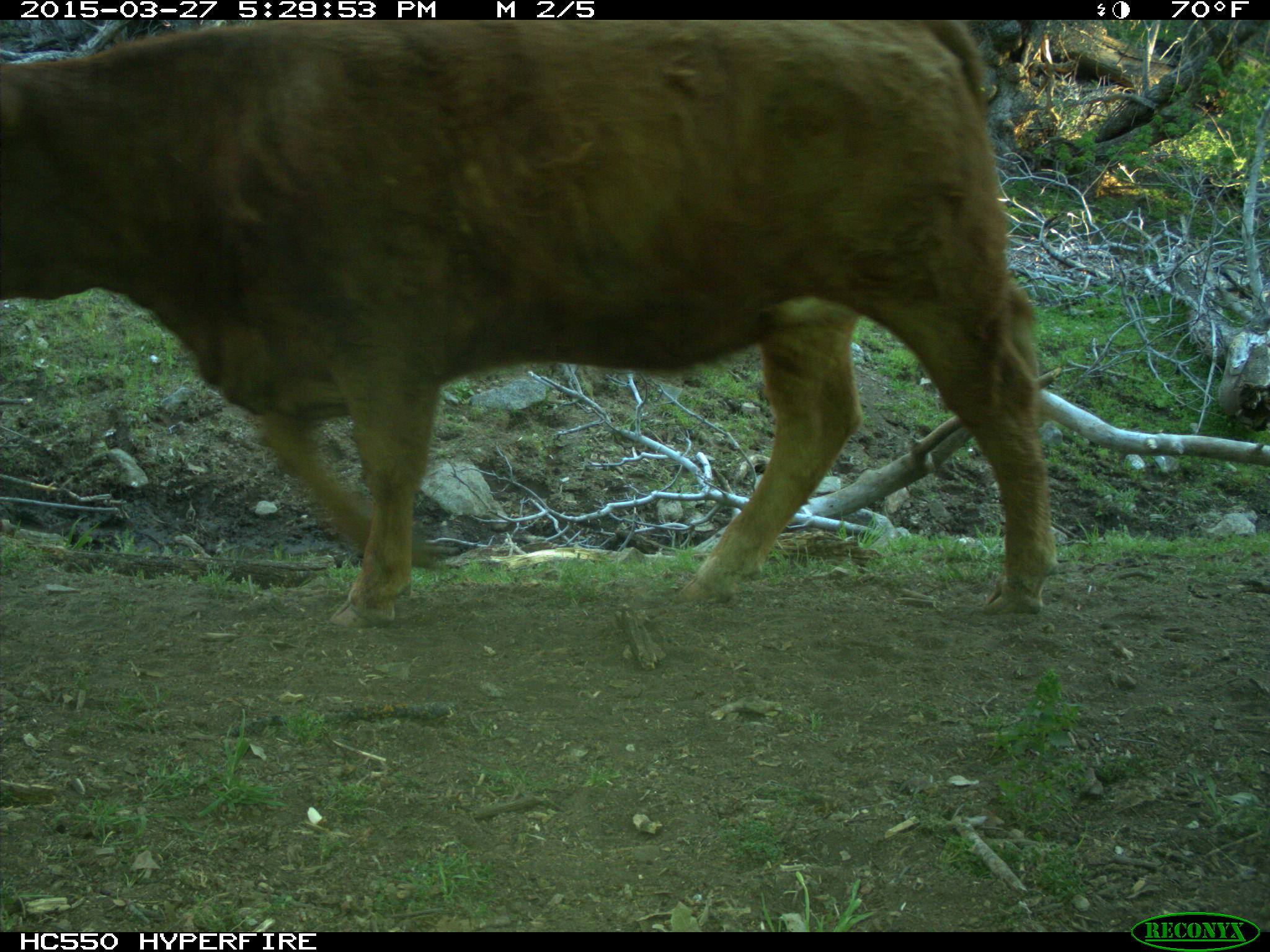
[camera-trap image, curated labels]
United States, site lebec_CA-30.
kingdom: Animalia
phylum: Chordata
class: Mammalia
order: Artiodactyla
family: Bovidae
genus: Bos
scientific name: Bos taurus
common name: domestic cow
Bos taurus (domestic cow).